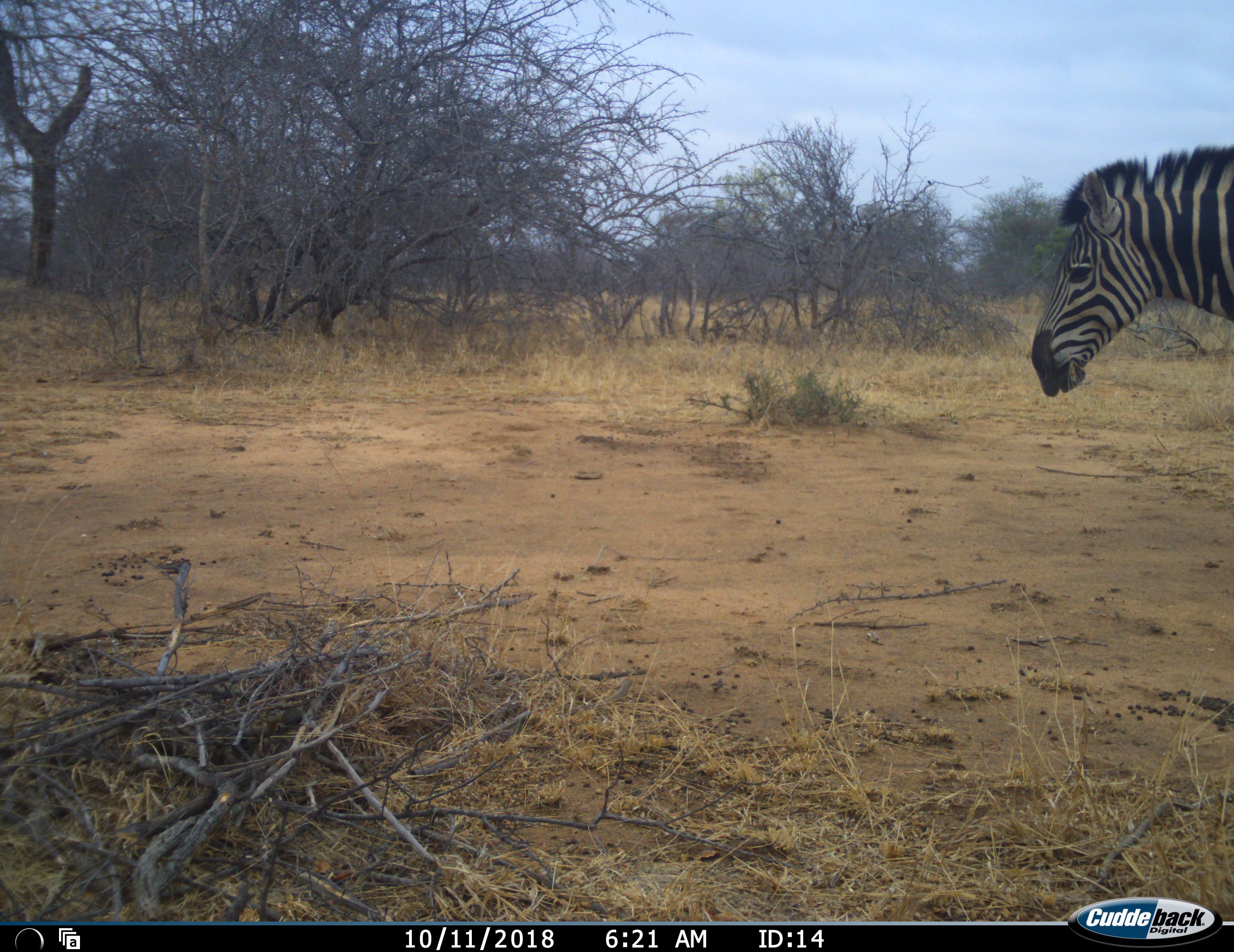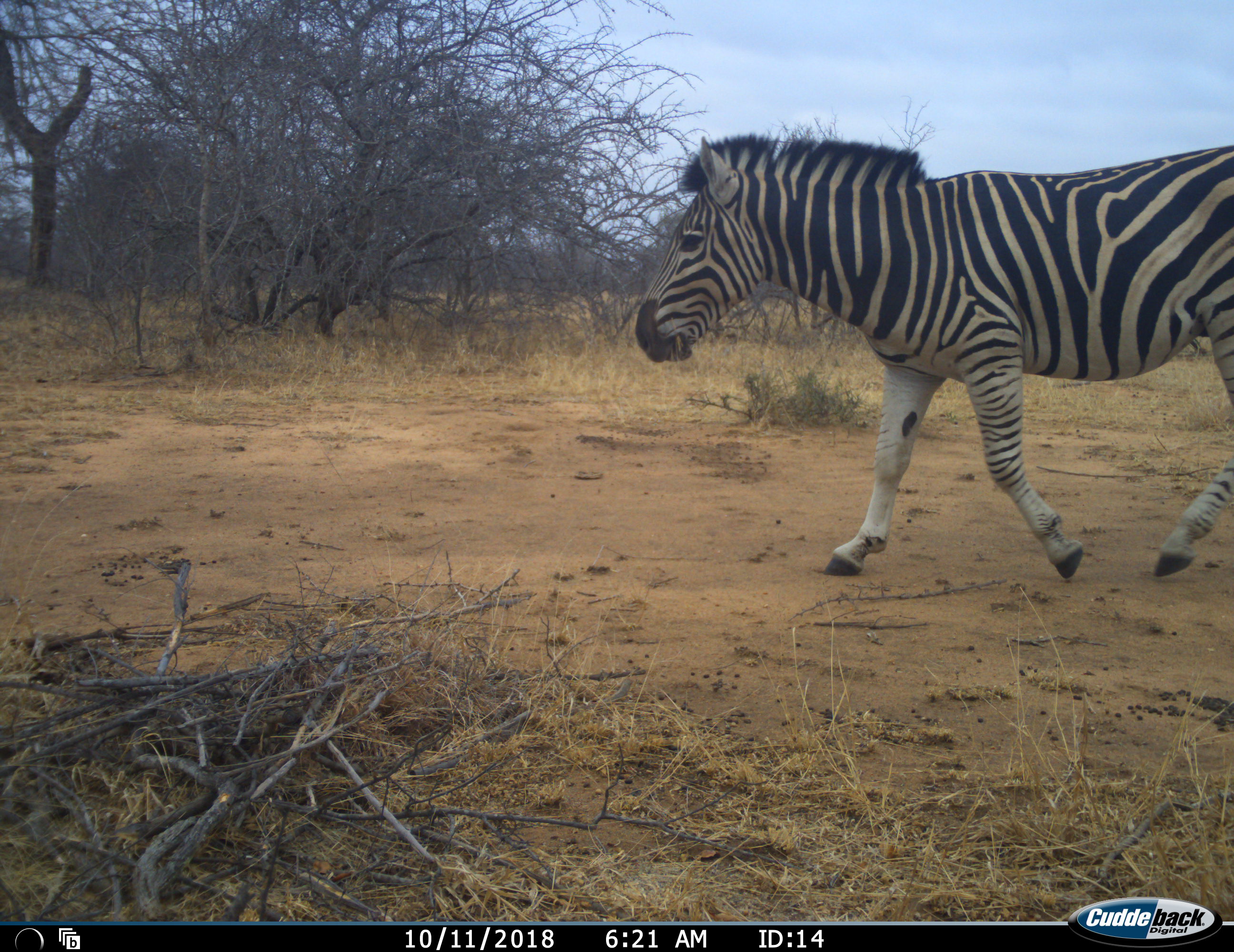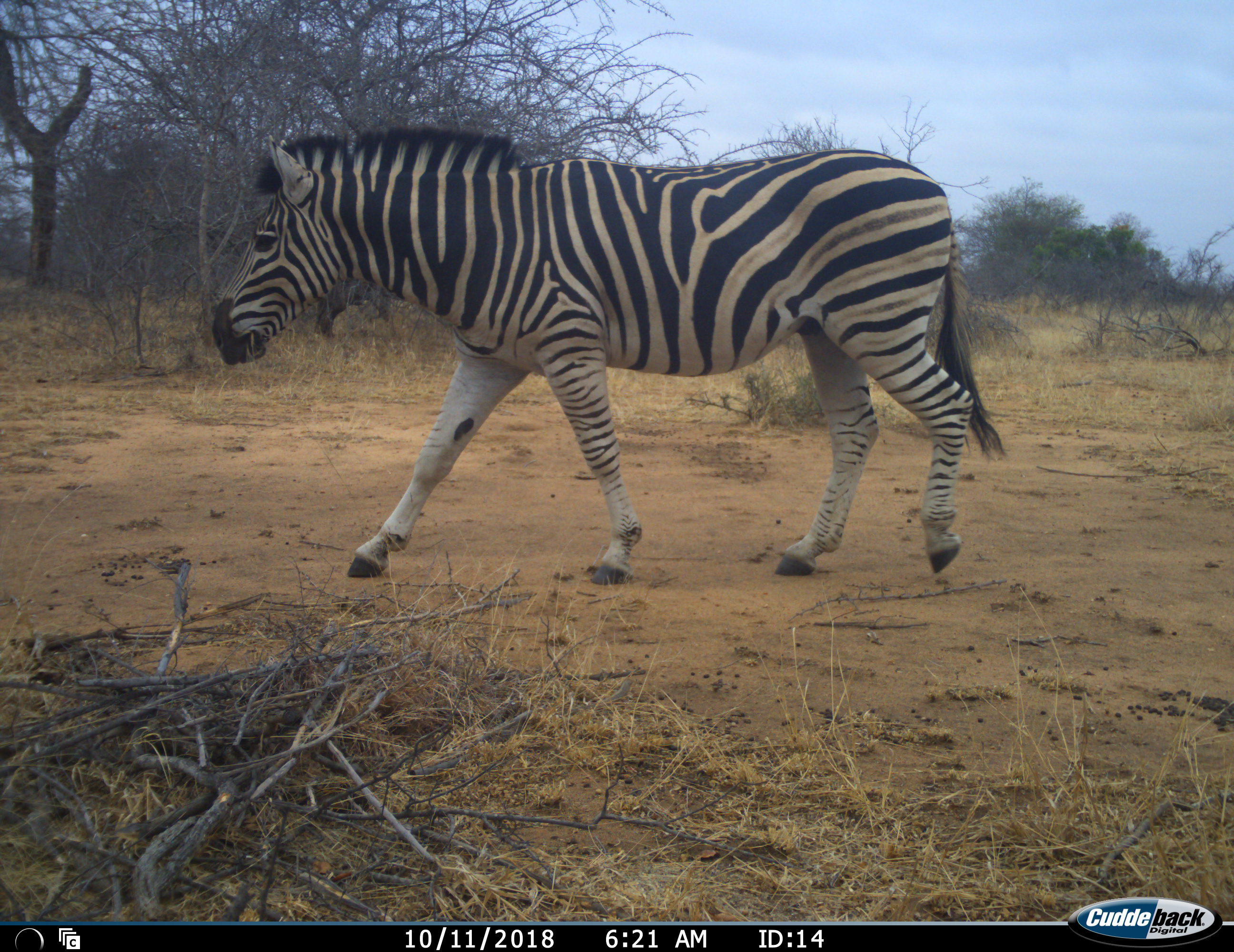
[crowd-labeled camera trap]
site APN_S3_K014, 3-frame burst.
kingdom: Animalia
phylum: Chordata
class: Mammalia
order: Perissodactyla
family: Equidae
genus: Equus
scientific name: Equus quagga burchellii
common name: burchell's zebra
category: zebraburchells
Zebraburchells (burchell's zebra) (Equus quagga burchellii), count 1. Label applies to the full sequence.